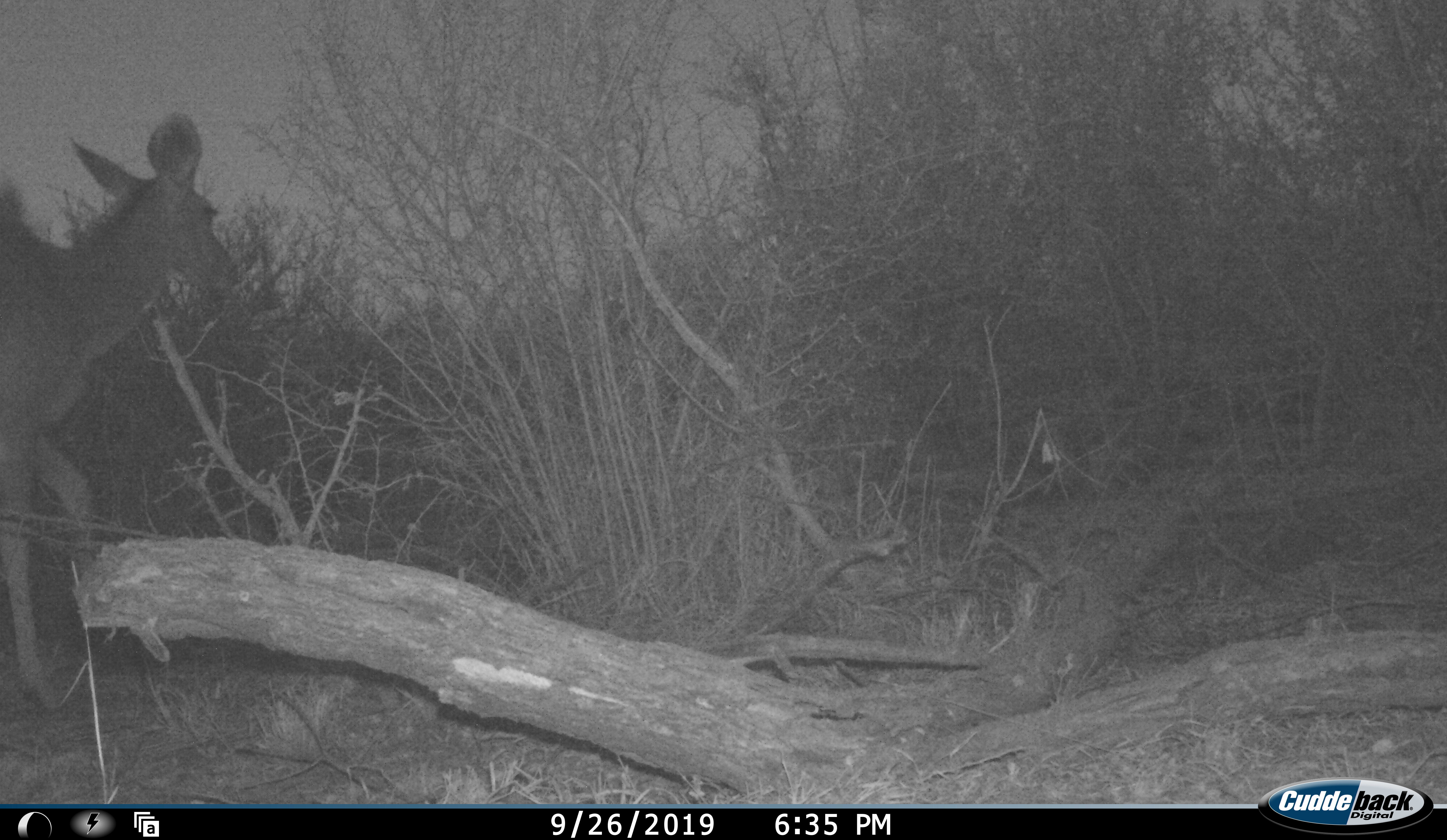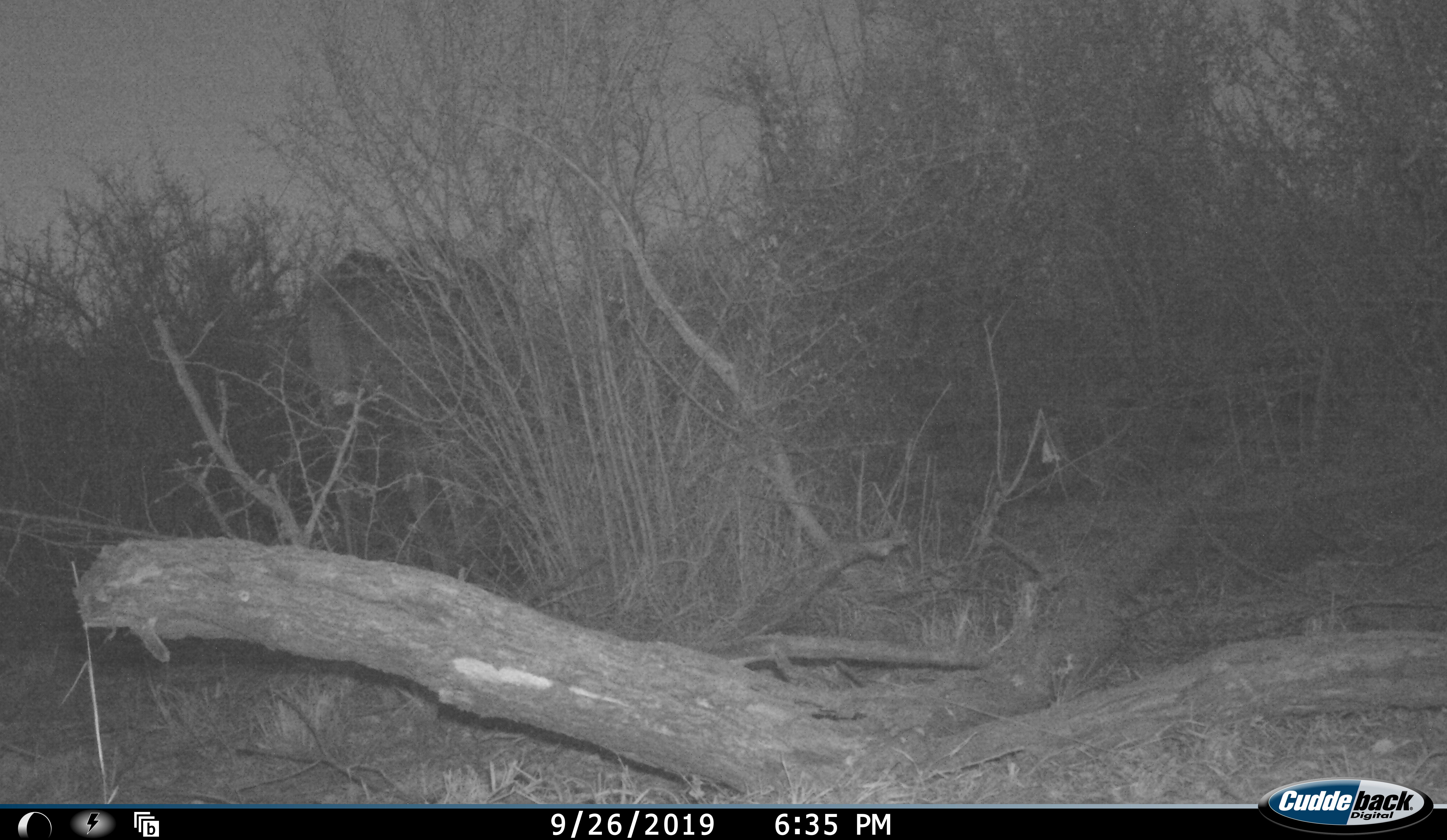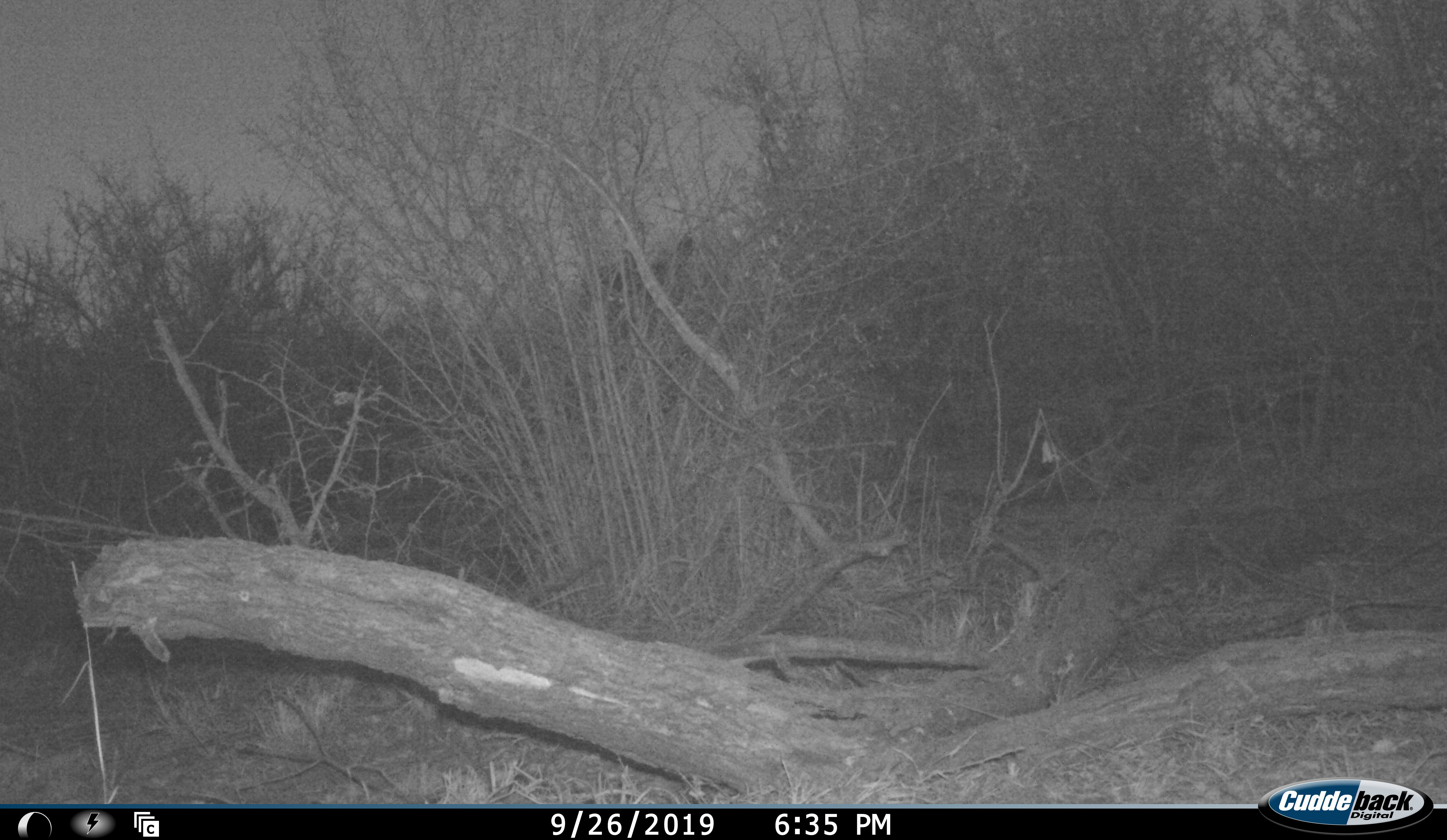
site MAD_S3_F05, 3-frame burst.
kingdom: Animalia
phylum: Chordata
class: Mammalia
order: Artiodactyla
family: Bovidae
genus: Tragelaphus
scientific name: Tragelaphus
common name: kudu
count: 1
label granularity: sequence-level